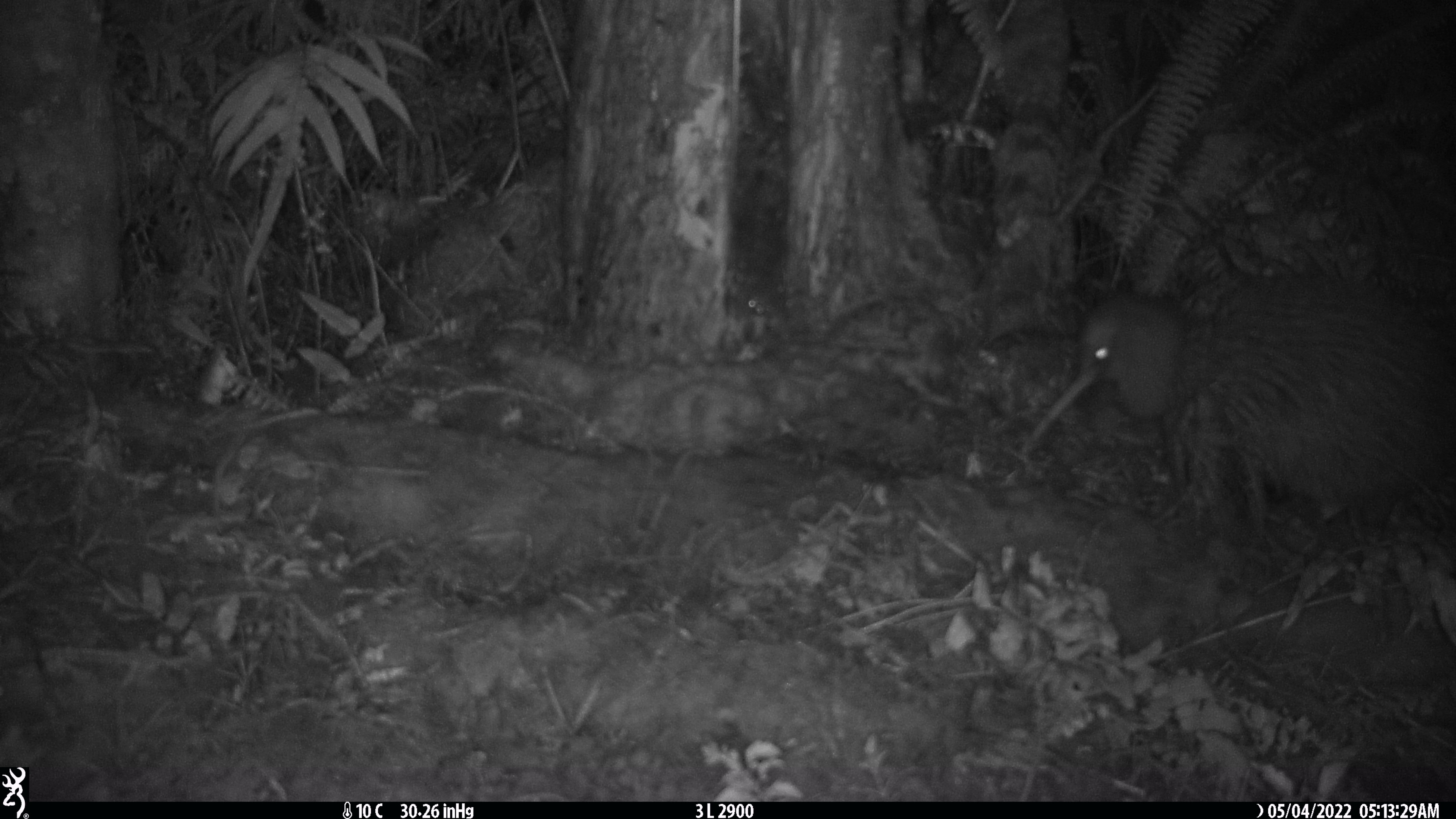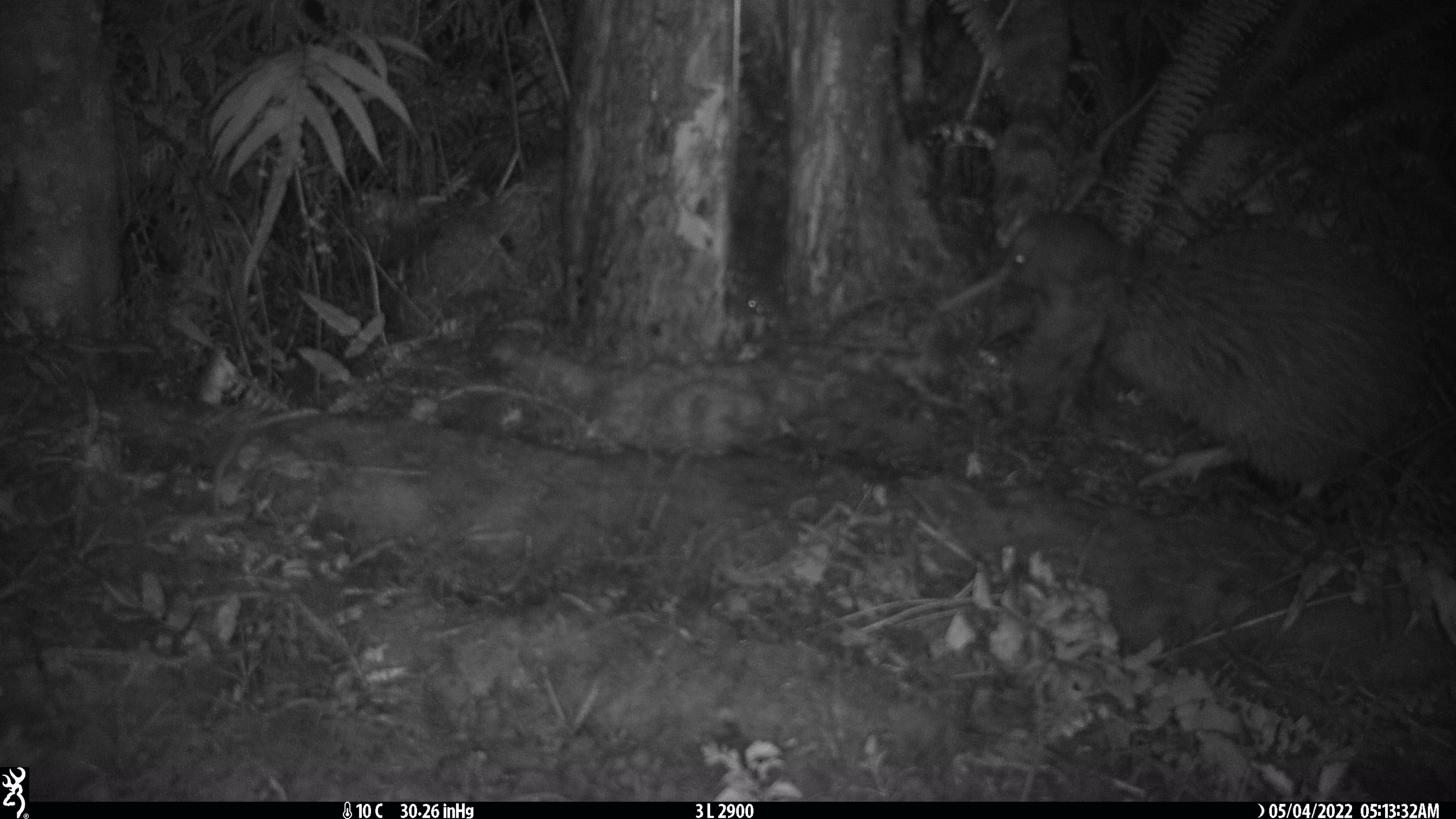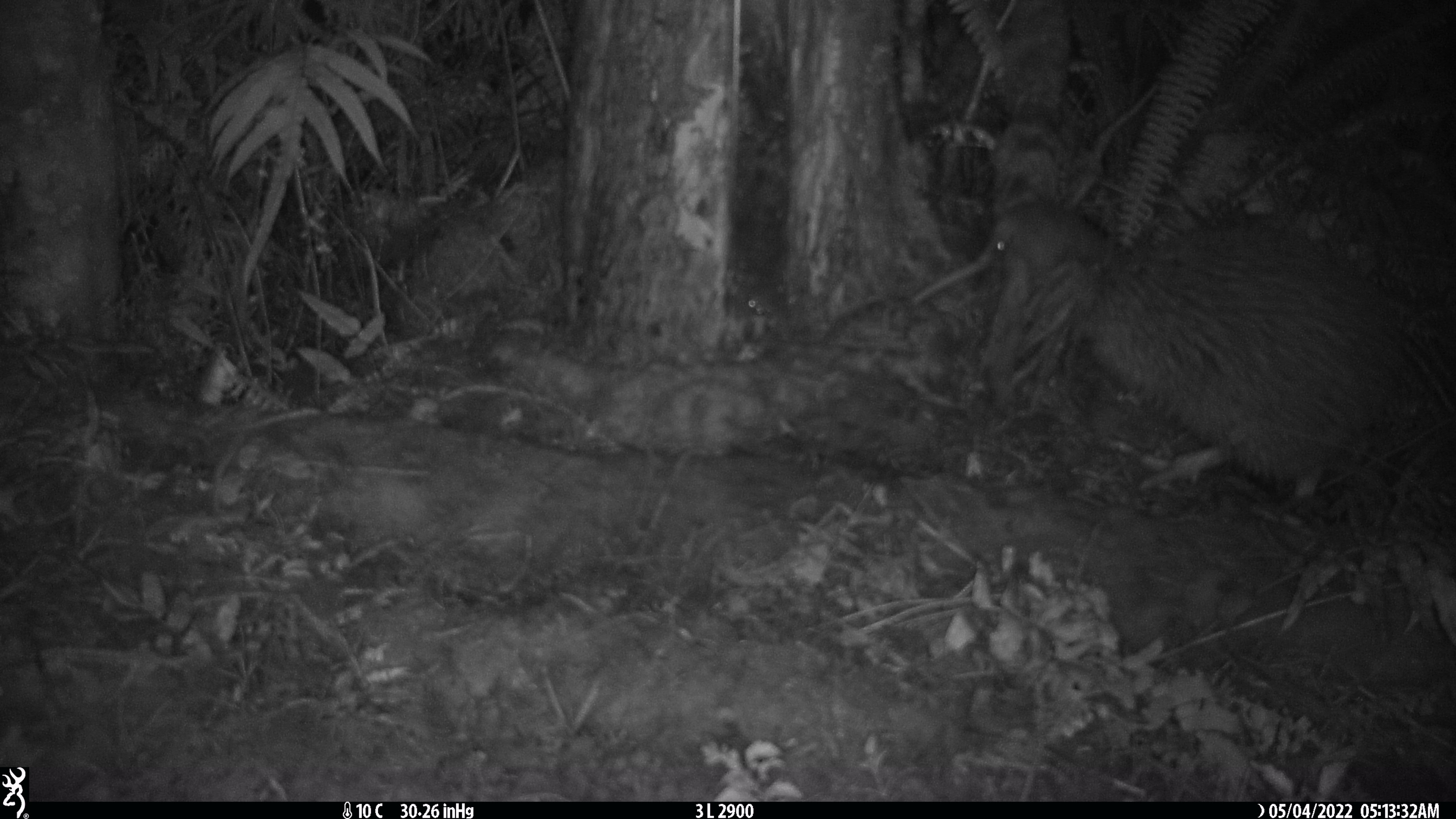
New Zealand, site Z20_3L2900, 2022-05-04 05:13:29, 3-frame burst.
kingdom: Animalia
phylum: Chordata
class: Aves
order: Apterygiformes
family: Apterygidae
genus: Apteryx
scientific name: Apteryx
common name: kiwi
Kiwi (Apteryx).